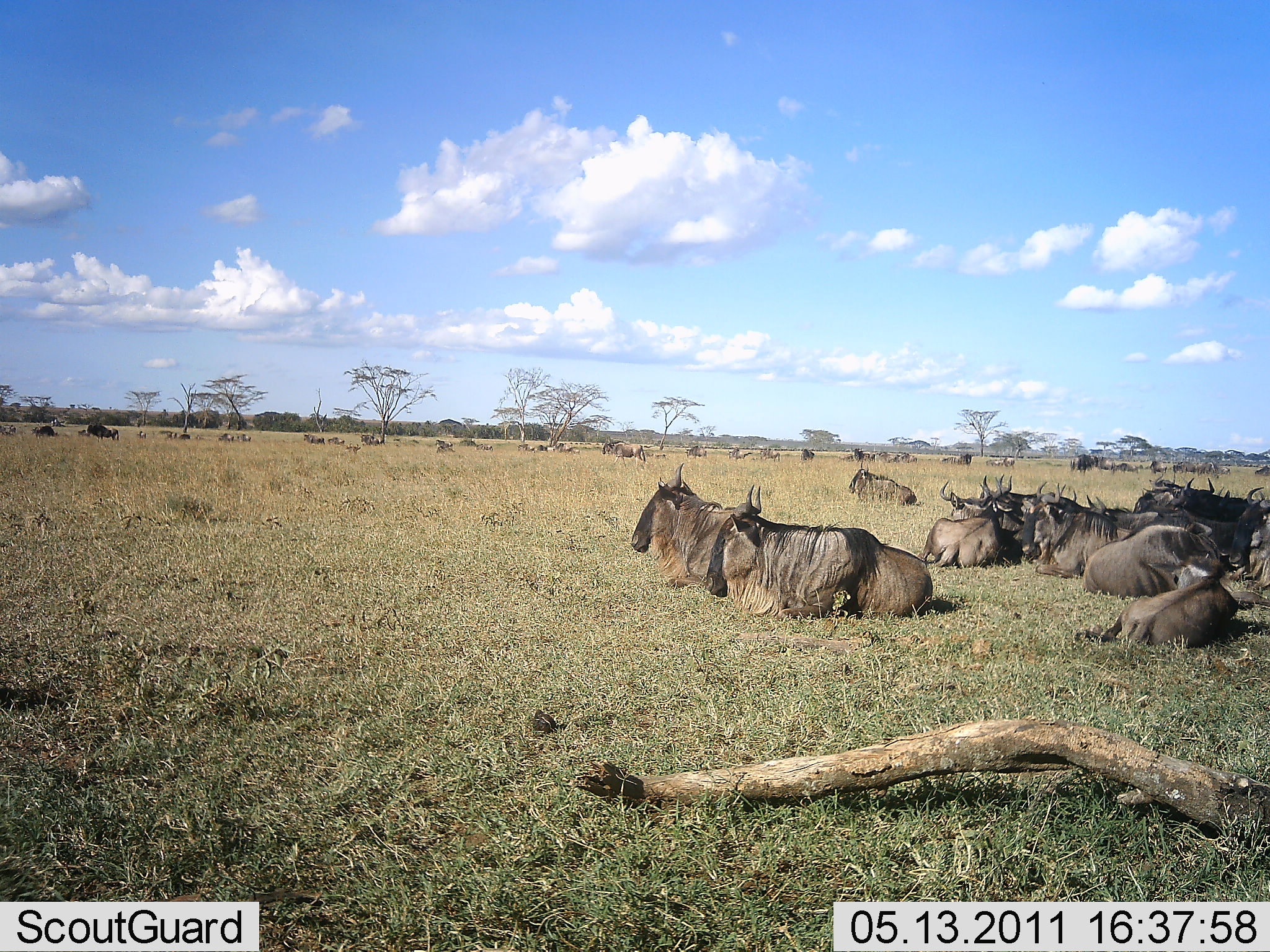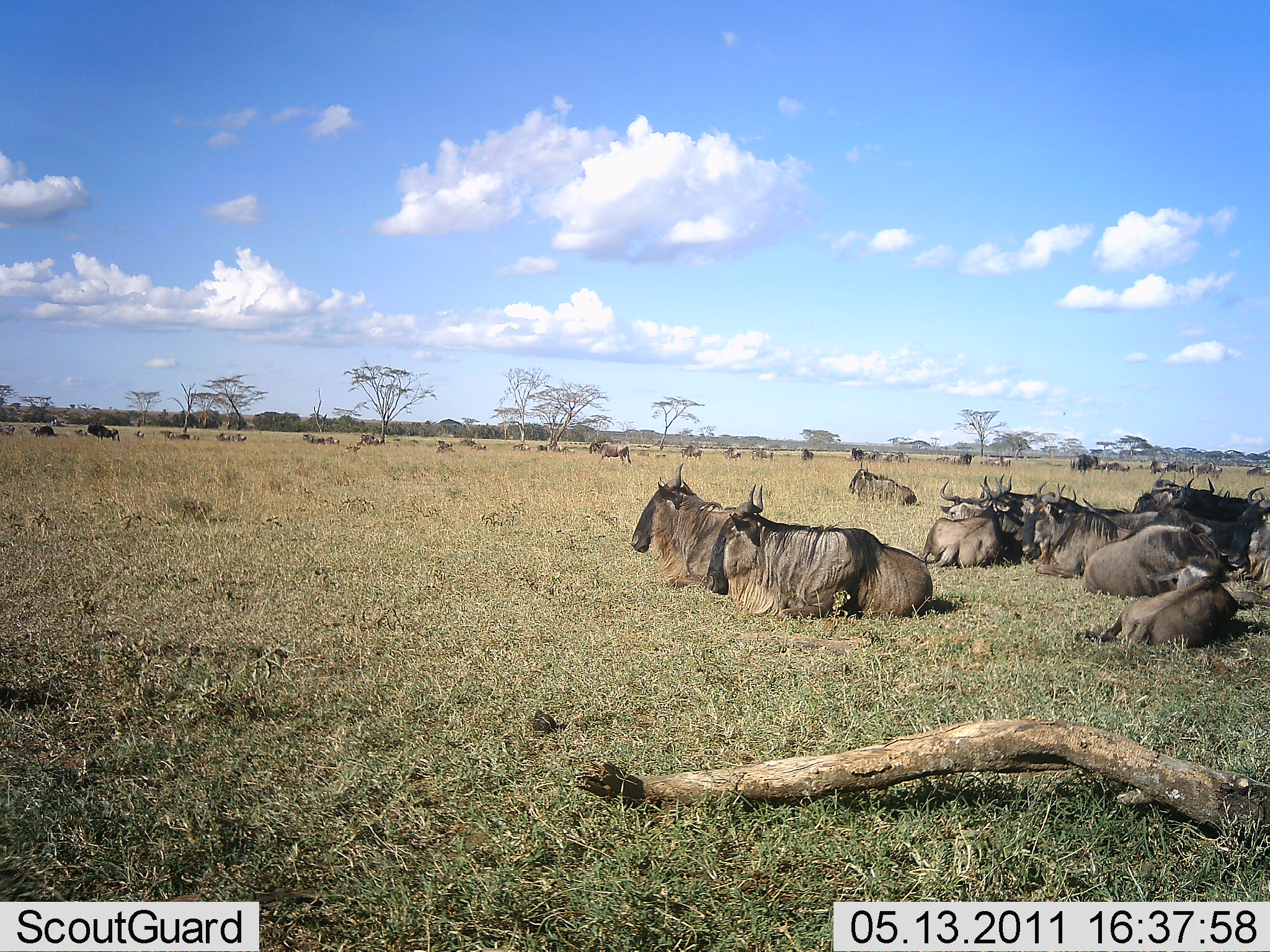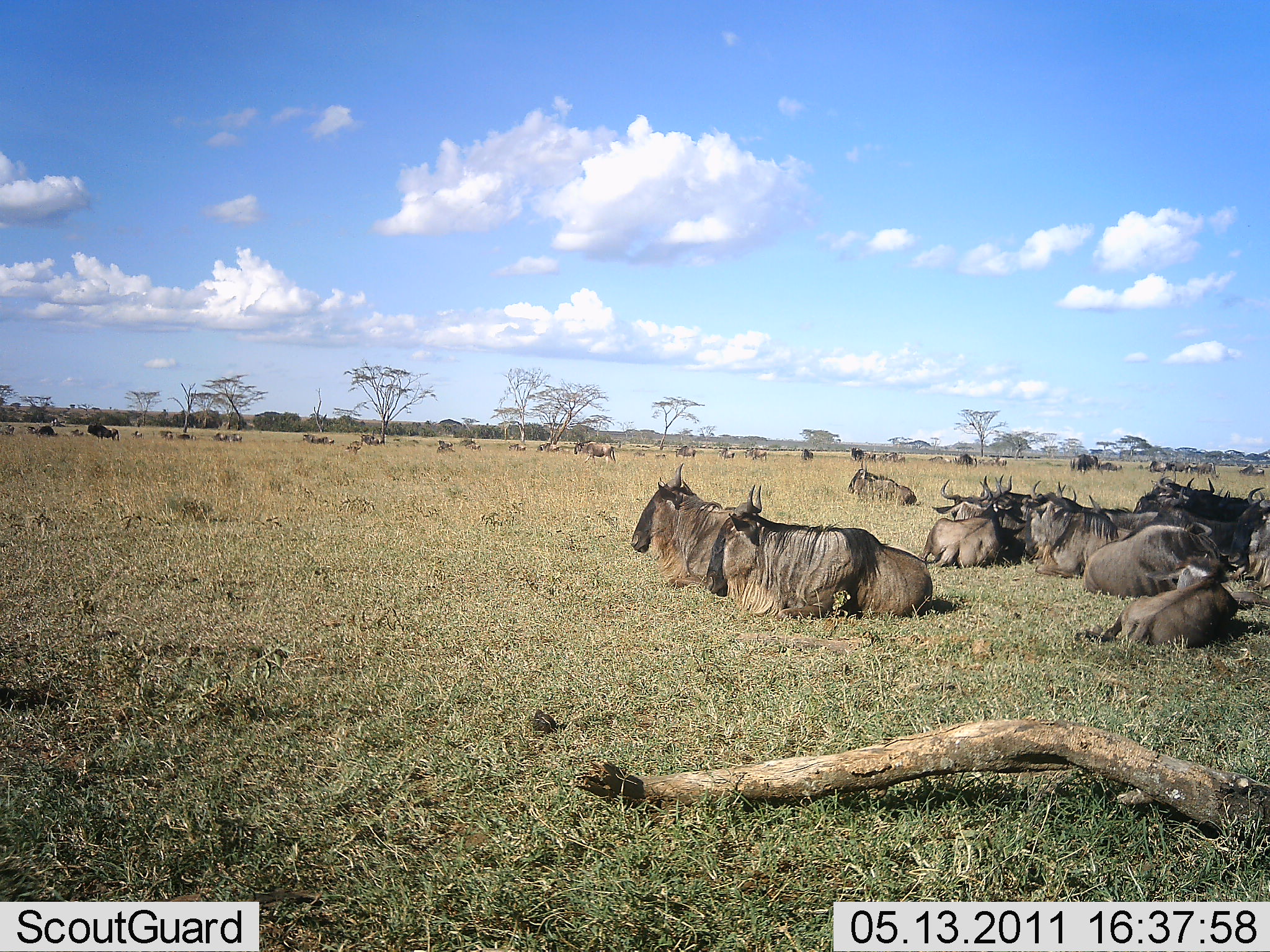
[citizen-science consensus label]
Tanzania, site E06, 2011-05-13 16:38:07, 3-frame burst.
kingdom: Animalia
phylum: Chordata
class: Mammalia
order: Artiodactyla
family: Bovidae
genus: Connochaetes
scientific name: Connochaetes taurinus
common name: blue wildebeest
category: wildebeest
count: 11-50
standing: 18%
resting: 100%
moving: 64%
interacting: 0%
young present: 27%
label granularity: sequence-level